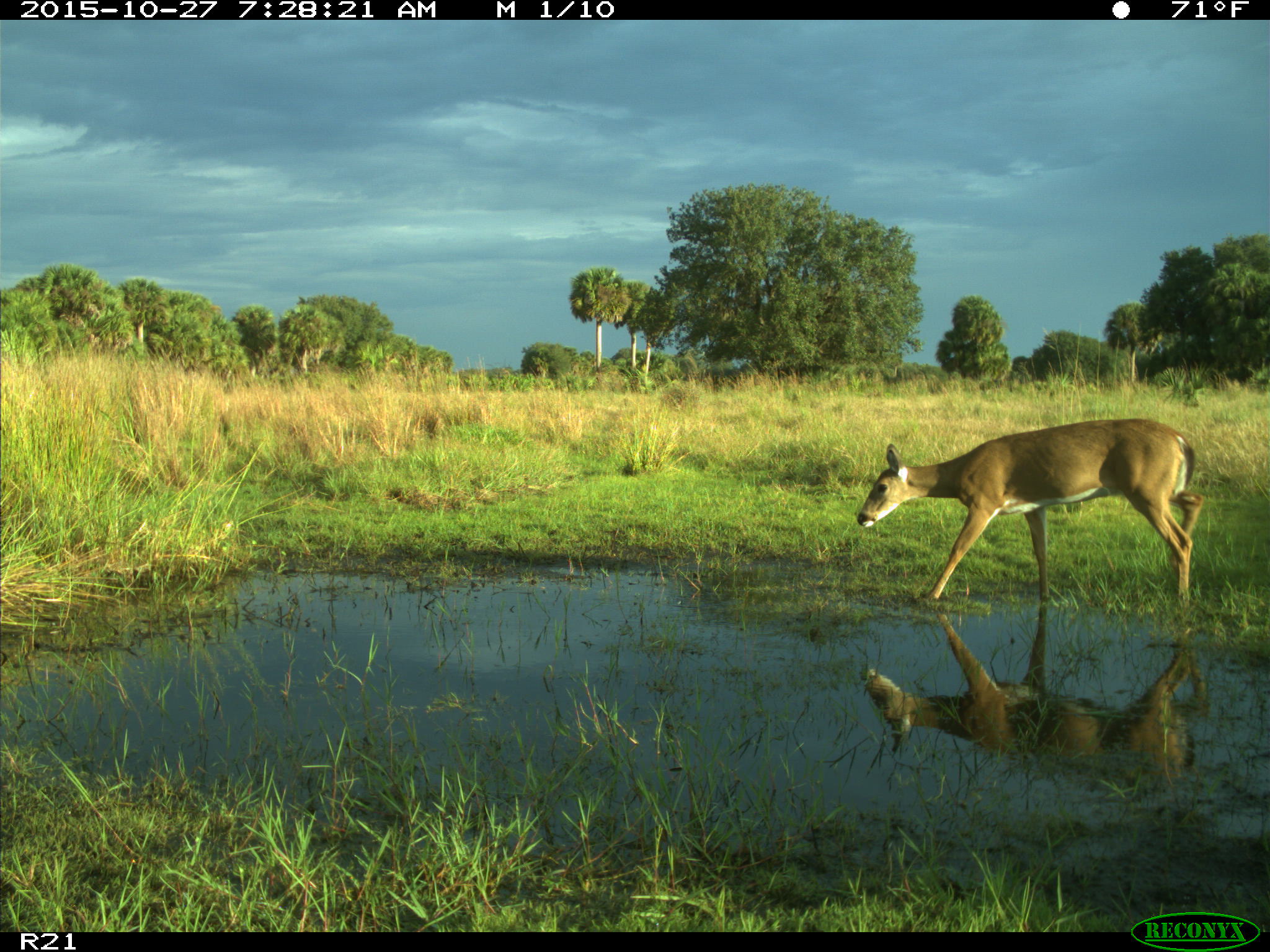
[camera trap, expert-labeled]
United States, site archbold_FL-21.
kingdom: Animalia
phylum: Chordata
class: Mammalia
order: Artiodactyla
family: Cervidae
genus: Odocoileus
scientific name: Odocoileus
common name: deer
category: unidentified deer